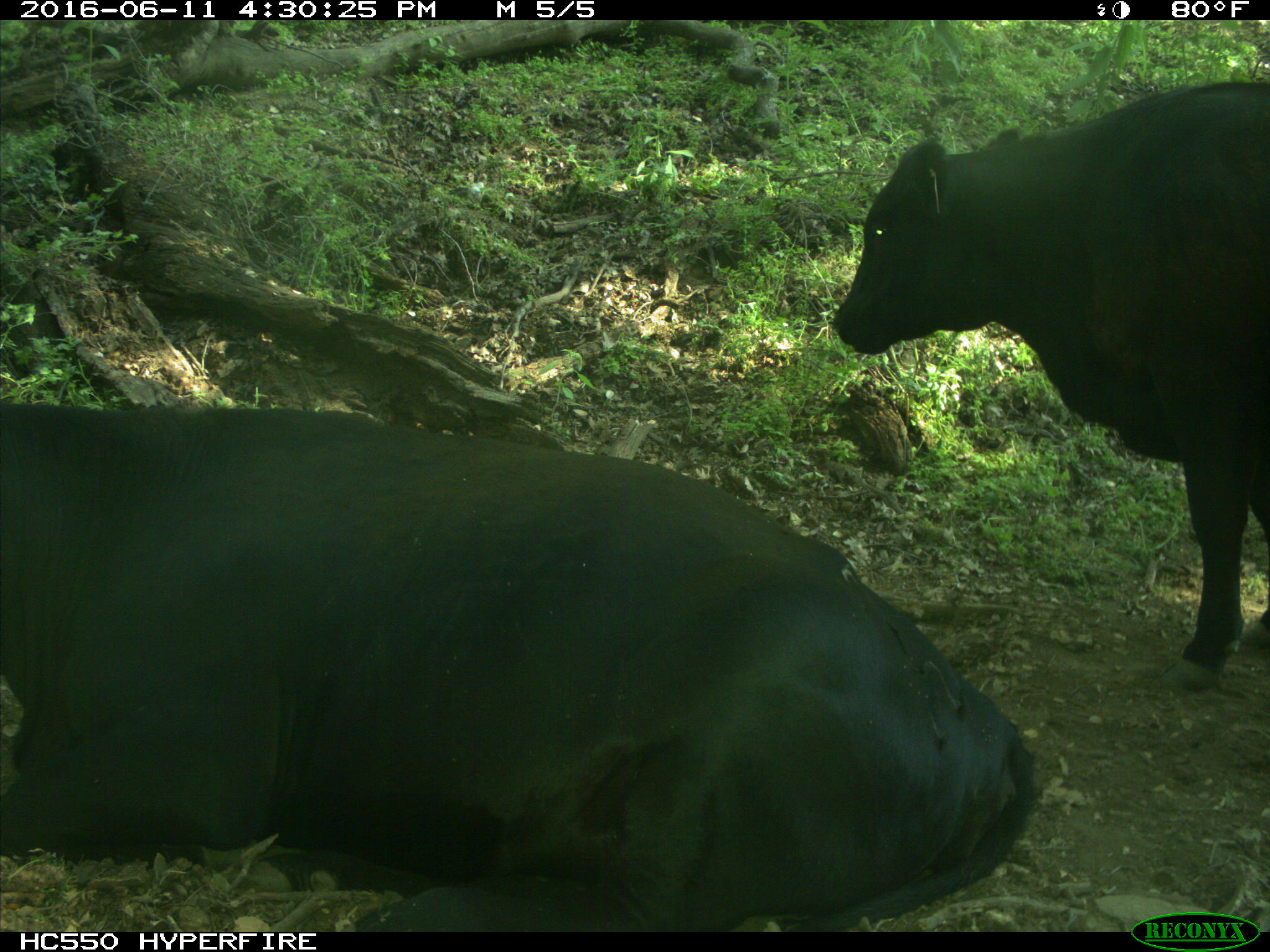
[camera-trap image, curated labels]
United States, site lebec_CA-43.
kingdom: Animalia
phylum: Chordata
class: Mammalia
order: Artiodactyla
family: Bovidae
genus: Bos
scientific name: Bos taurus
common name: domestic cow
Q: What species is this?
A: Bos taurus (domestic cow).